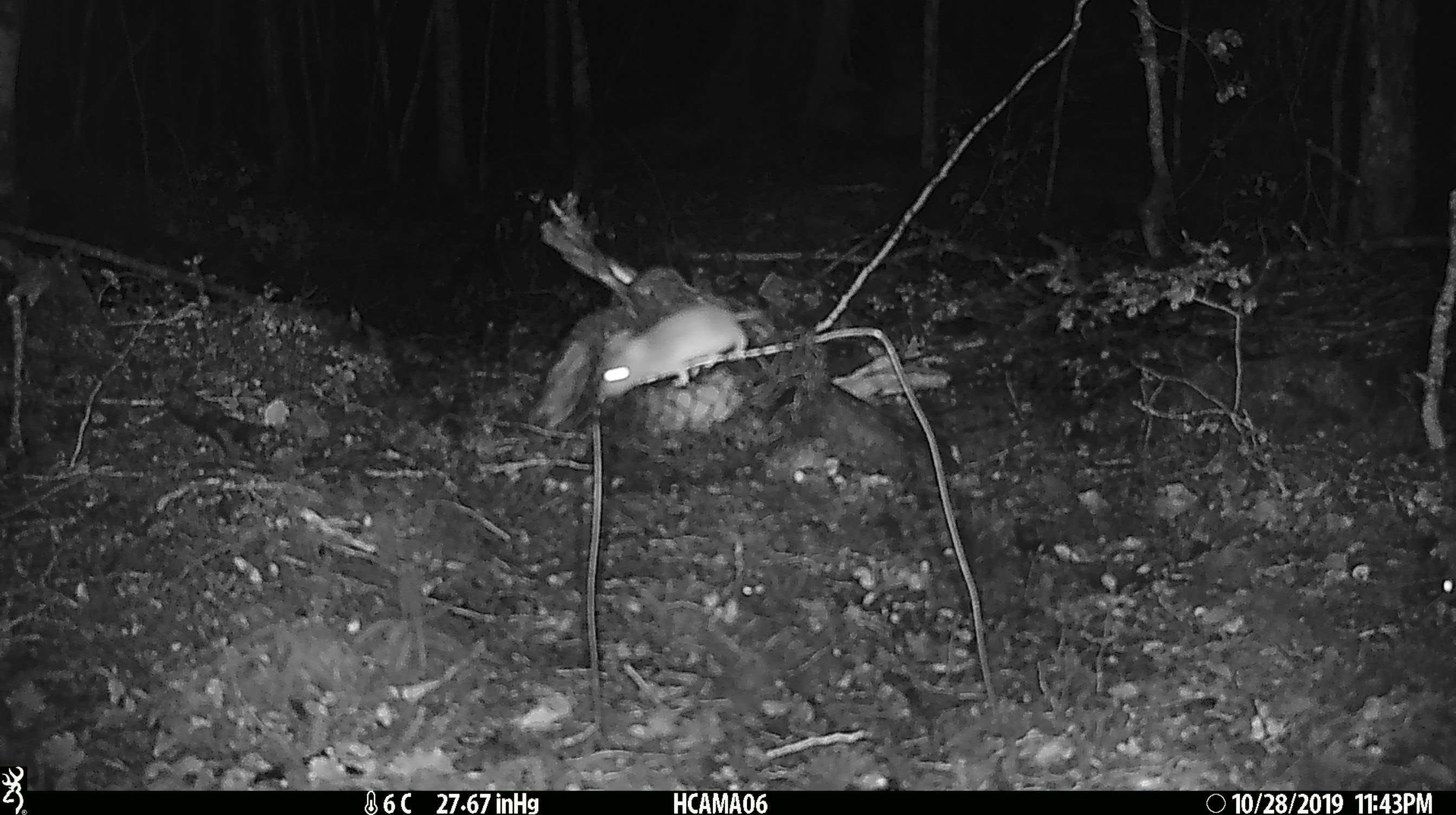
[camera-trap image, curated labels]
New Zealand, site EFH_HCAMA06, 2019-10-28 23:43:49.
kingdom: Animalia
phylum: Chordata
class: Mammalia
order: Rodentia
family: Muridae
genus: Mus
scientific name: Mus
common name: mouse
Mouse (Mus).